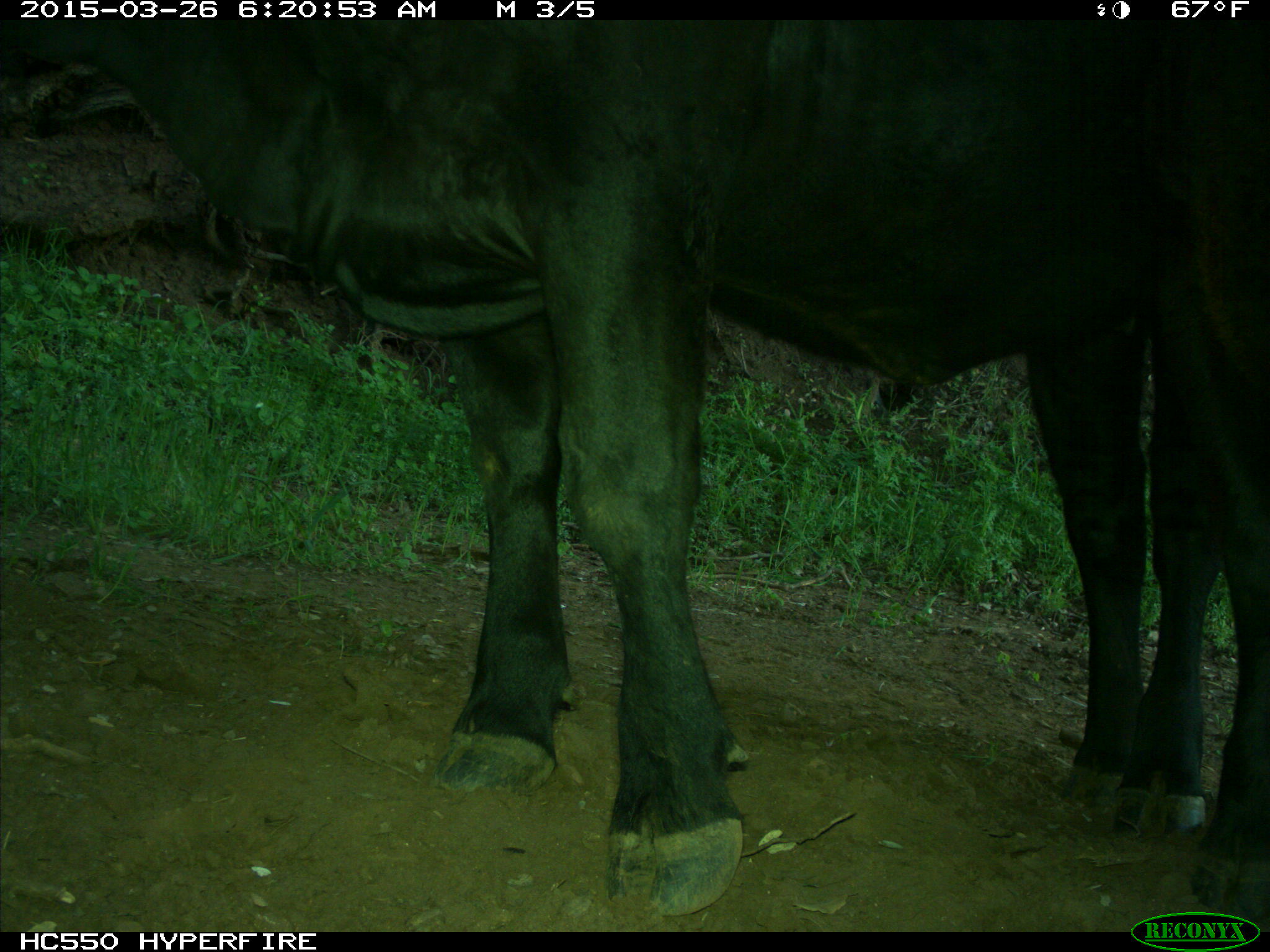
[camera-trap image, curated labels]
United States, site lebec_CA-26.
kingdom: Animalia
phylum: Chordata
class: Mammalia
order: Artiodactyla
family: Bovidae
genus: Bos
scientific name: Bos taurus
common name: domestic cow